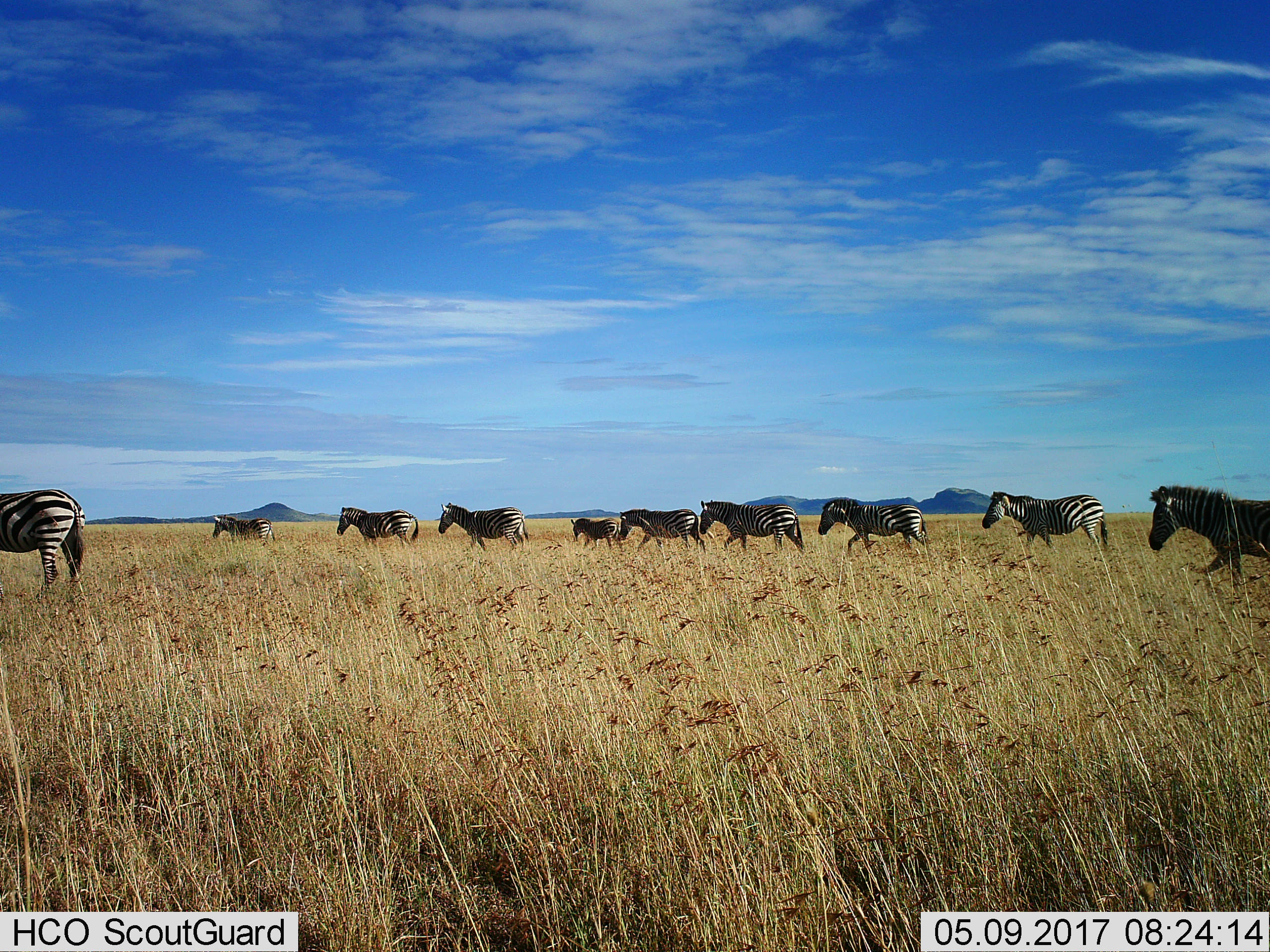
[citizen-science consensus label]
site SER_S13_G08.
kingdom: Animalia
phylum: Chordata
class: Mammalia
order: Perissodactyla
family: Equidae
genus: Equus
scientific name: Equus quagga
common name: plains zebra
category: zebraplains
Zebraplains (plains zebra) (Equus quagga), count 10. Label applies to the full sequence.